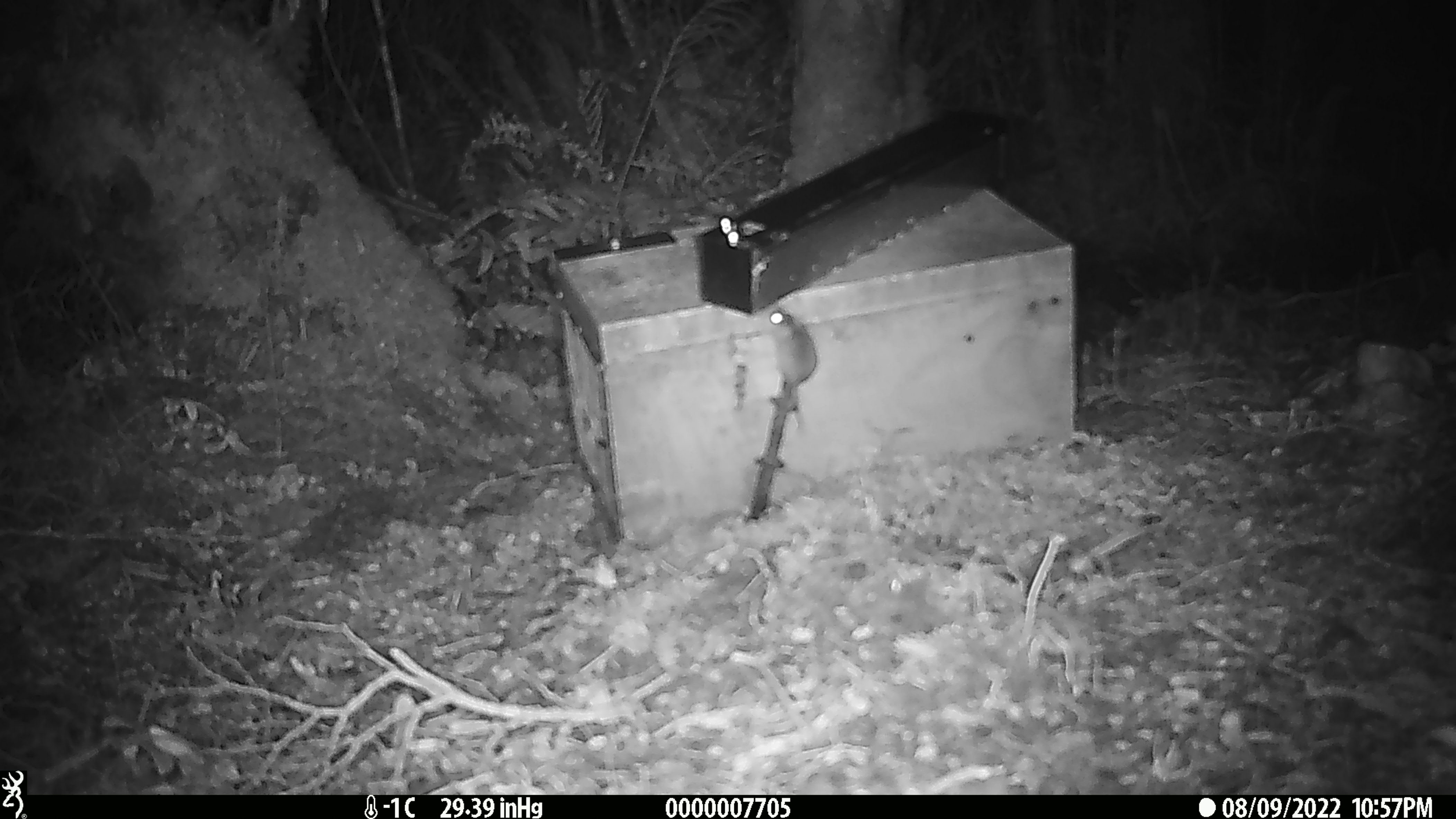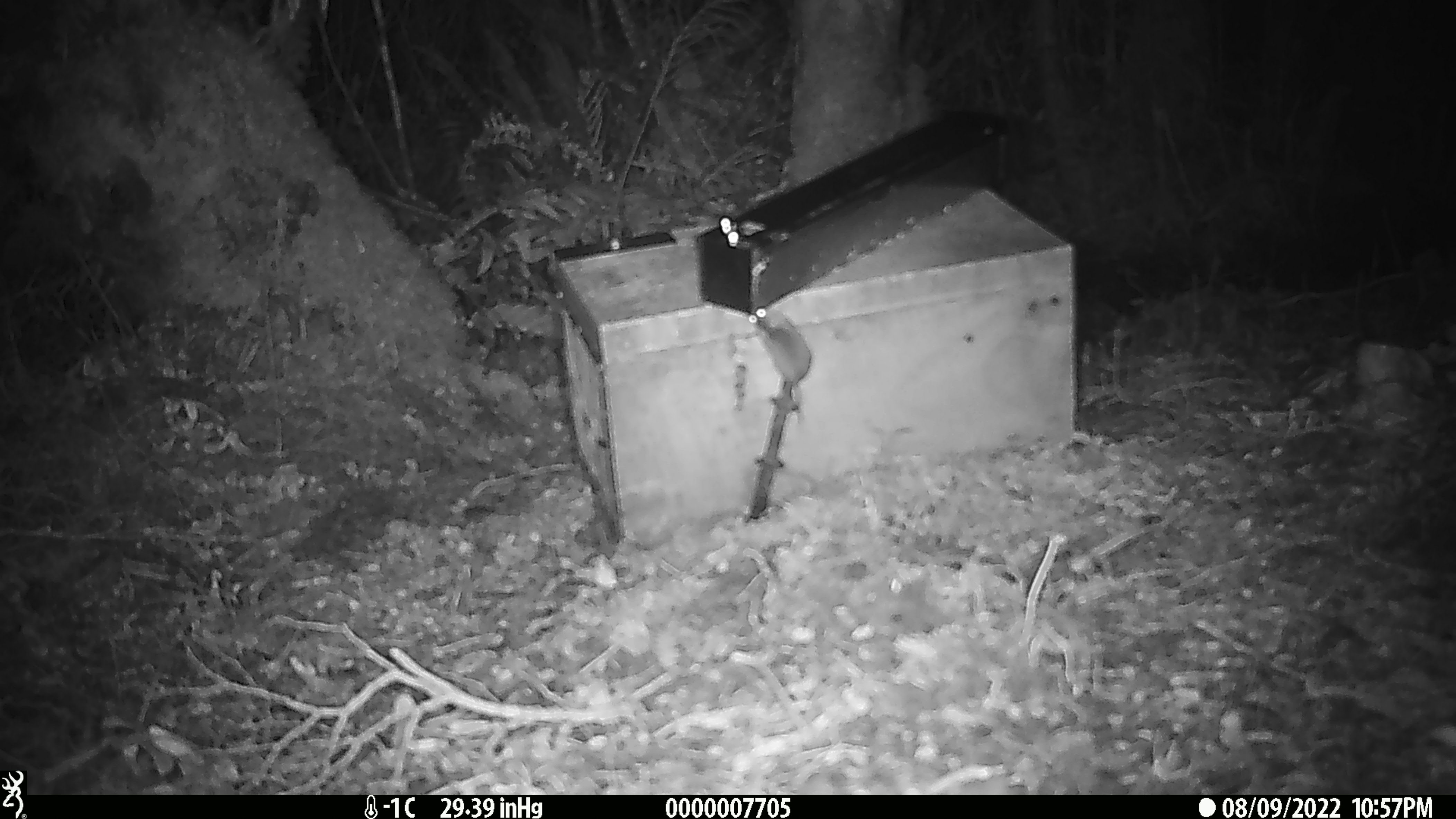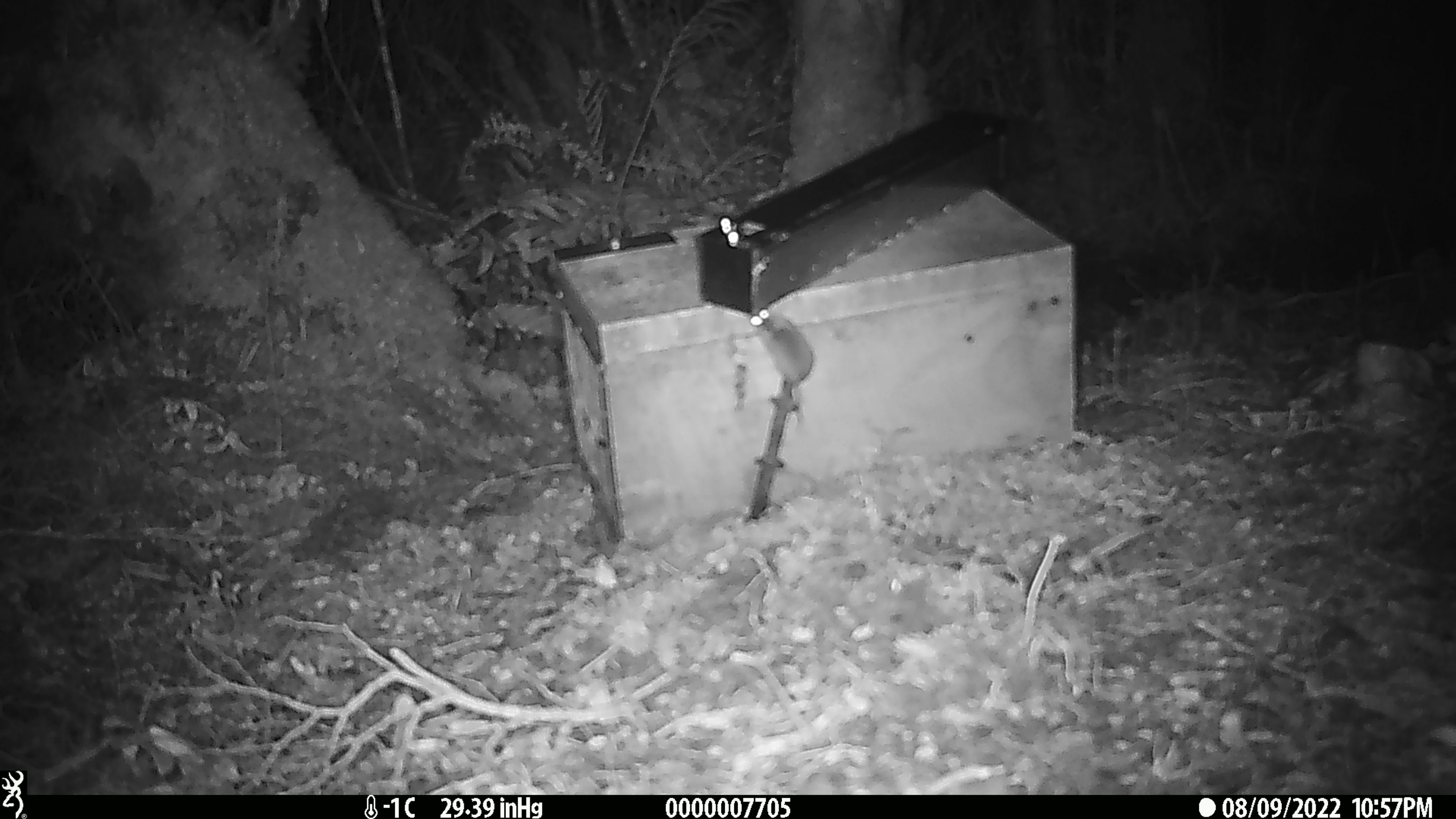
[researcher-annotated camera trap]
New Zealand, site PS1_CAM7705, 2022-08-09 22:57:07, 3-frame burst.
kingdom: Animalia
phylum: Chordata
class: Mammalia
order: Rodentia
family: Muridae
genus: Mus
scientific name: Mus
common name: mouse